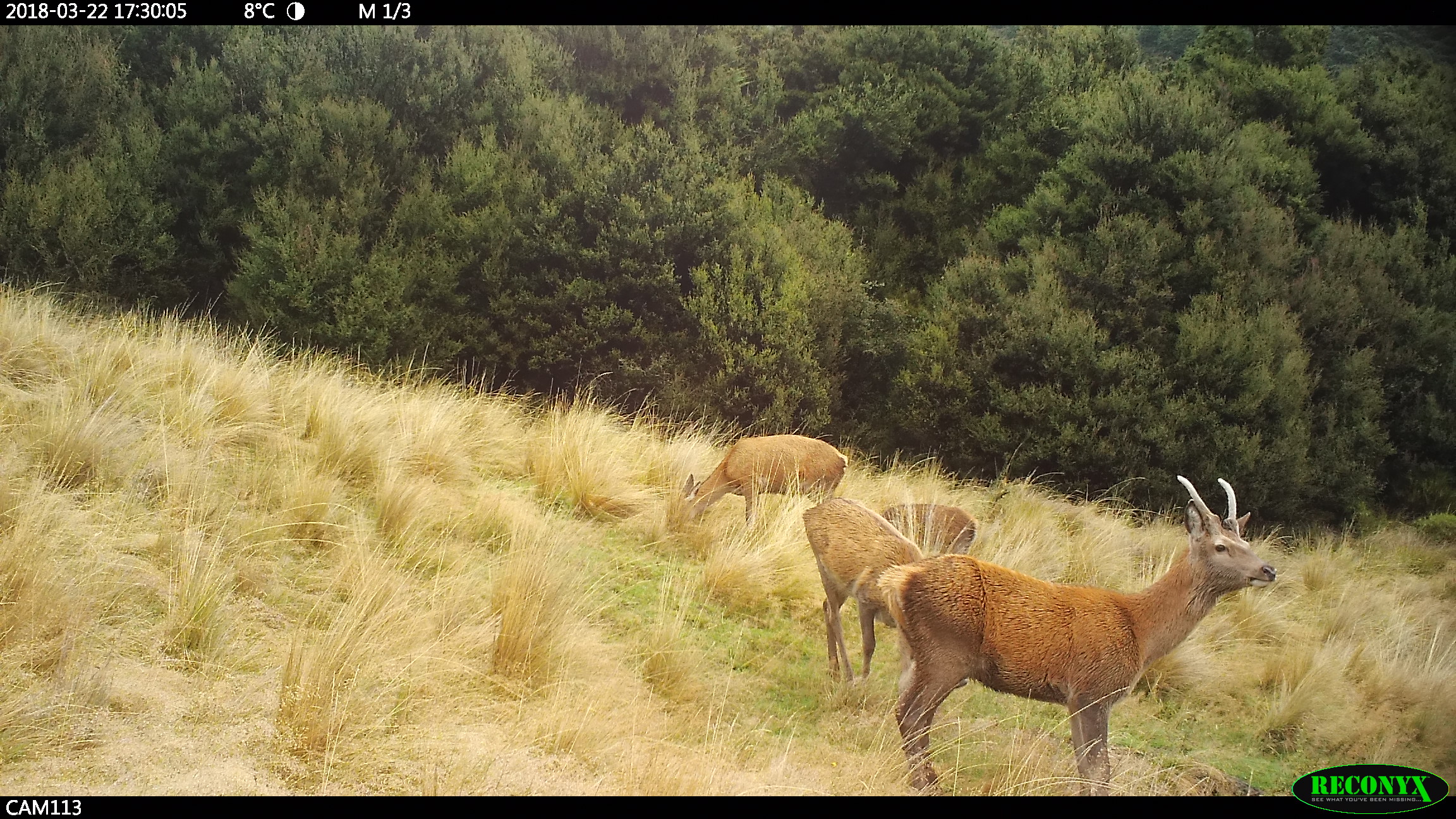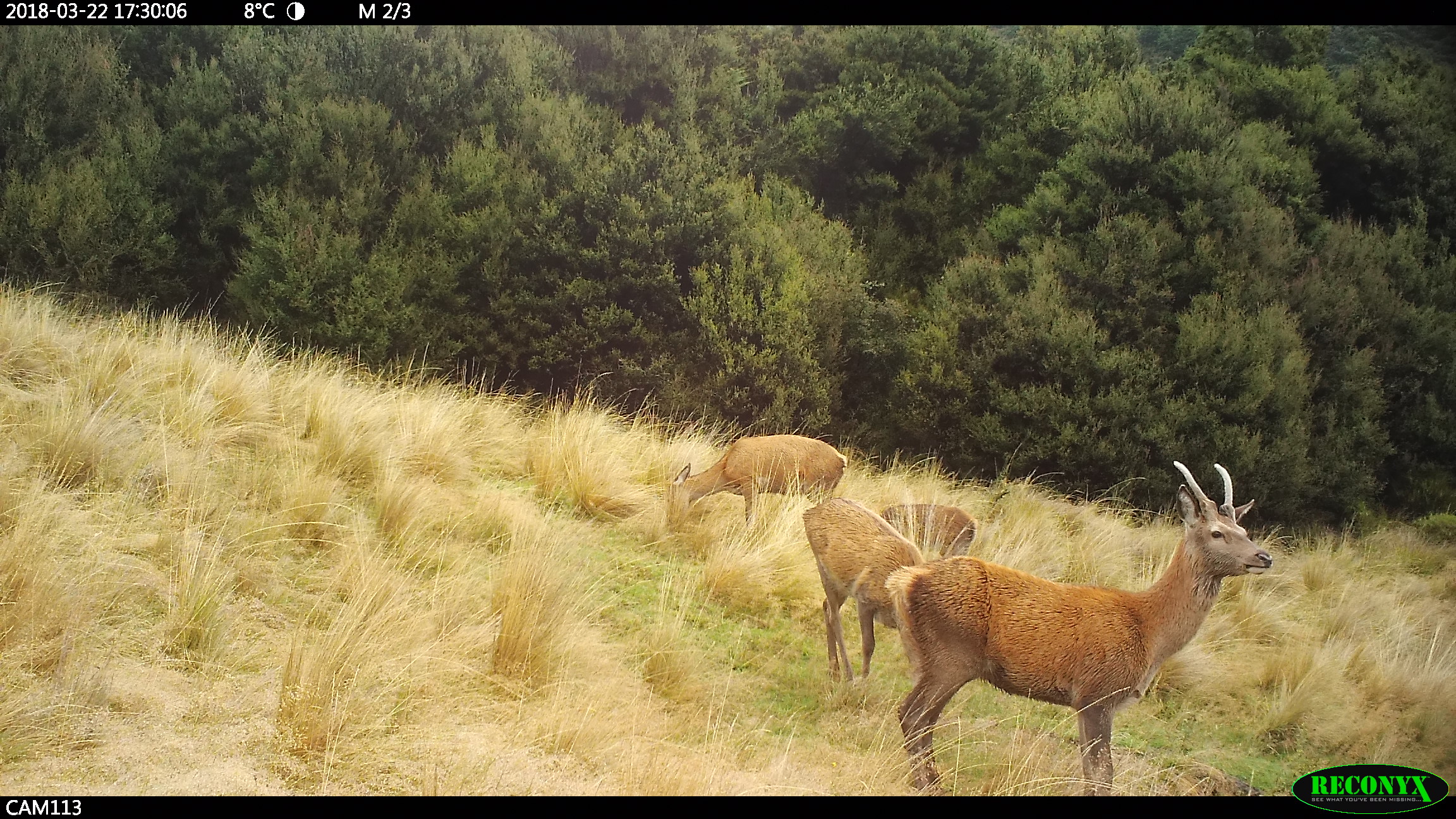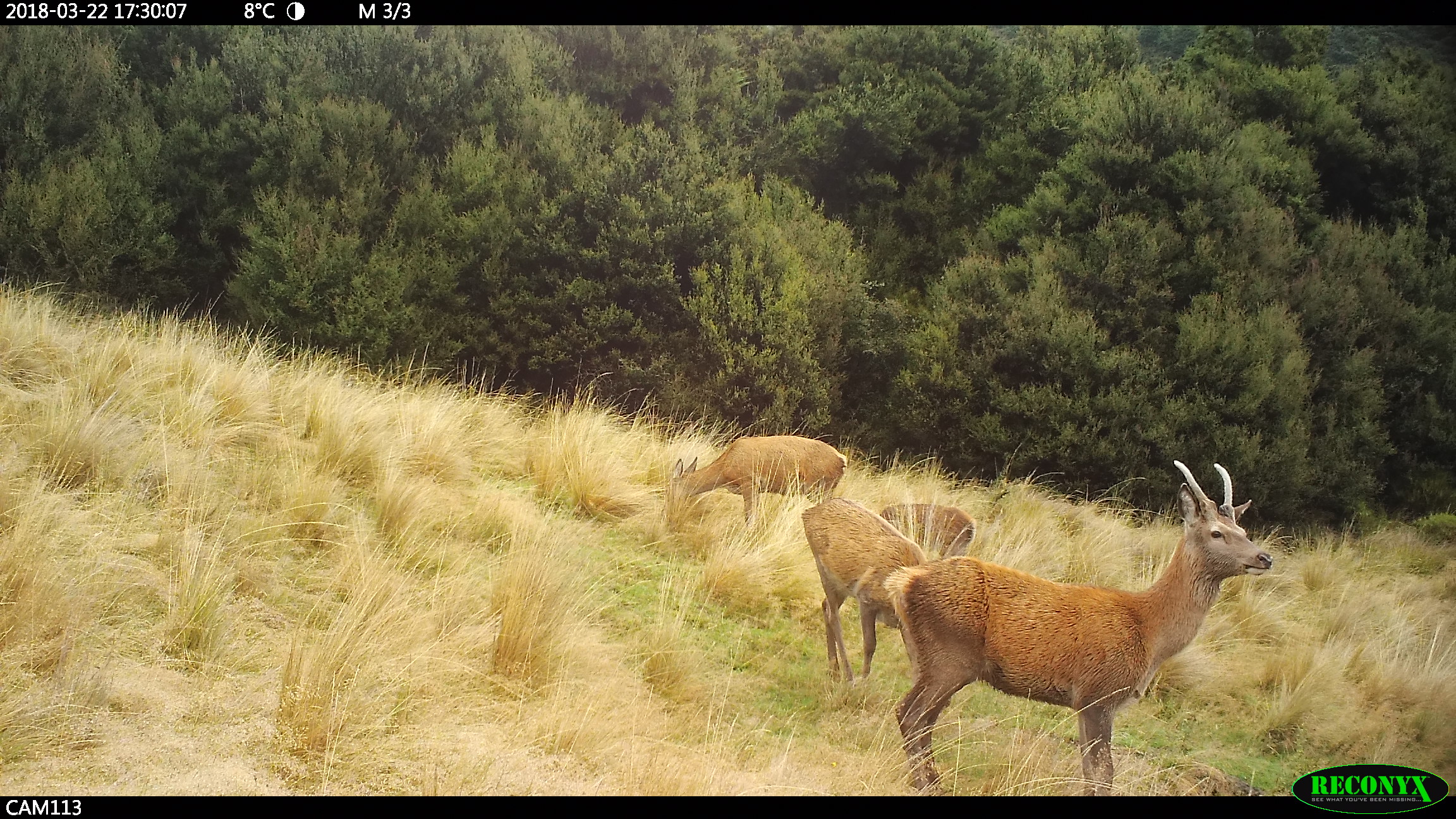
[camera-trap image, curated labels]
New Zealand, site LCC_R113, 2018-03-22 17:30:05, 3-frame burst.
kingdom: Animalia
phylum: Chordata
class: Mammalia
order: Artiodactyla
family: Cervidae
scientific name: Cervidae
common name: deer